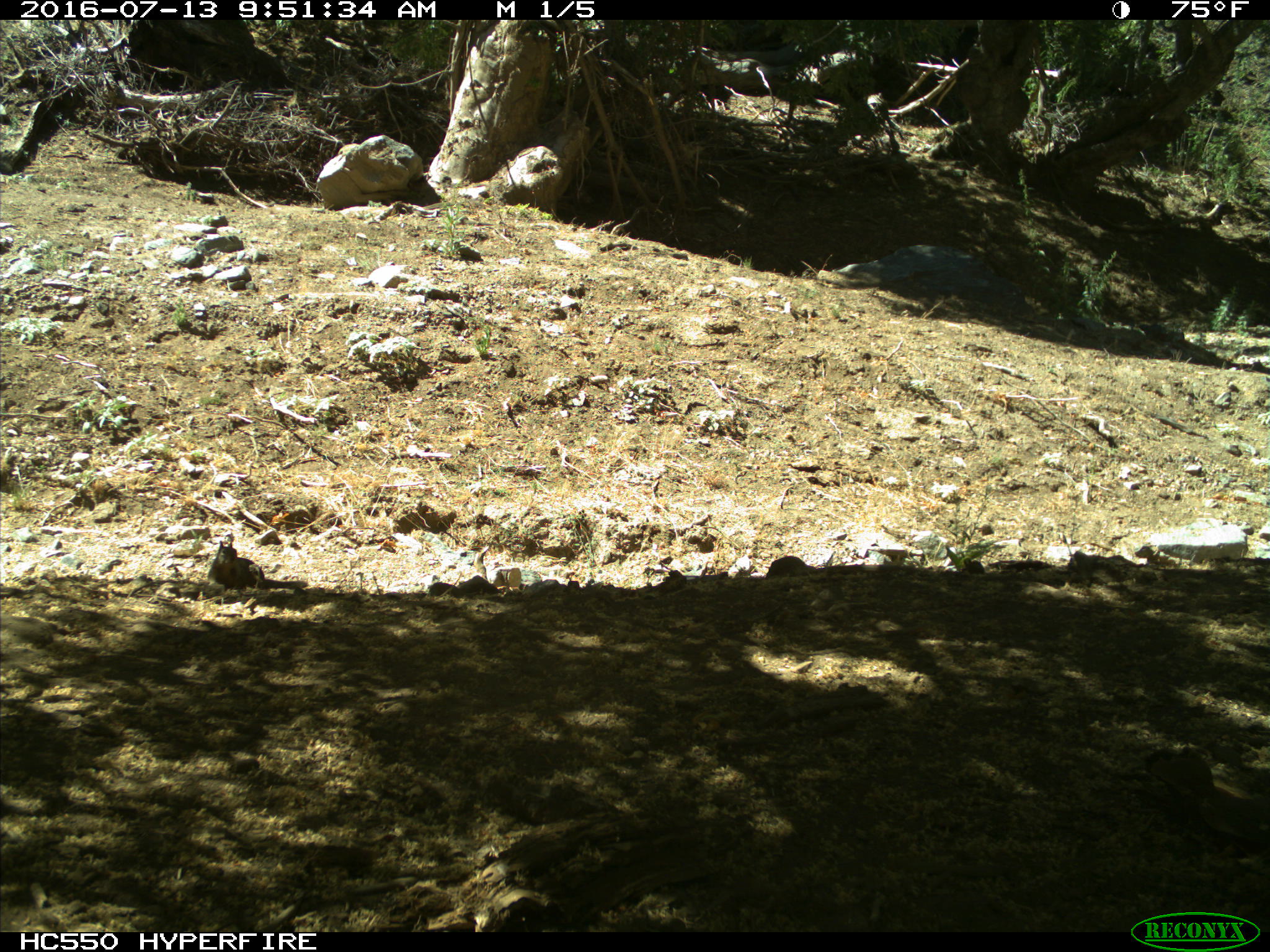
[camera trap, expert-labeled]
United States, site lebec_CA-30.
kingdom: Animalia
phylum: Chordata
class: Mammalia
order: Rodentia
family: Sciuridae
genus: Otospermophilus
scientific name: Otospermophilus beecheyi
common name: california ground squirrel